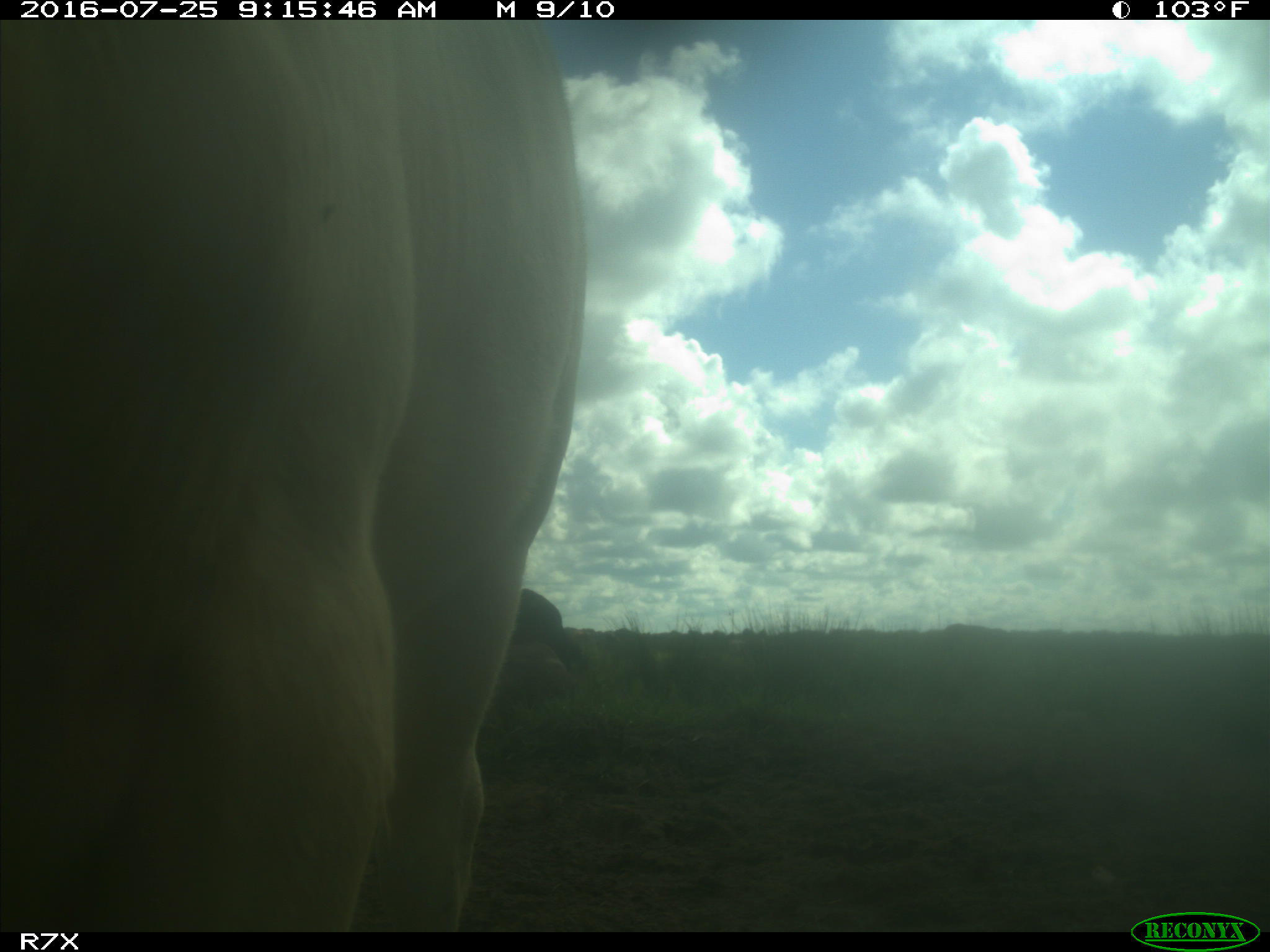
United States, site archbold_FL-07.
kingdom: Animalia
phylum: Chordata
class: Mammalia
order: Artiodactyla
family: Bovidae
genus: Bos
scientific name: Bos taurus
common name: domestic cow